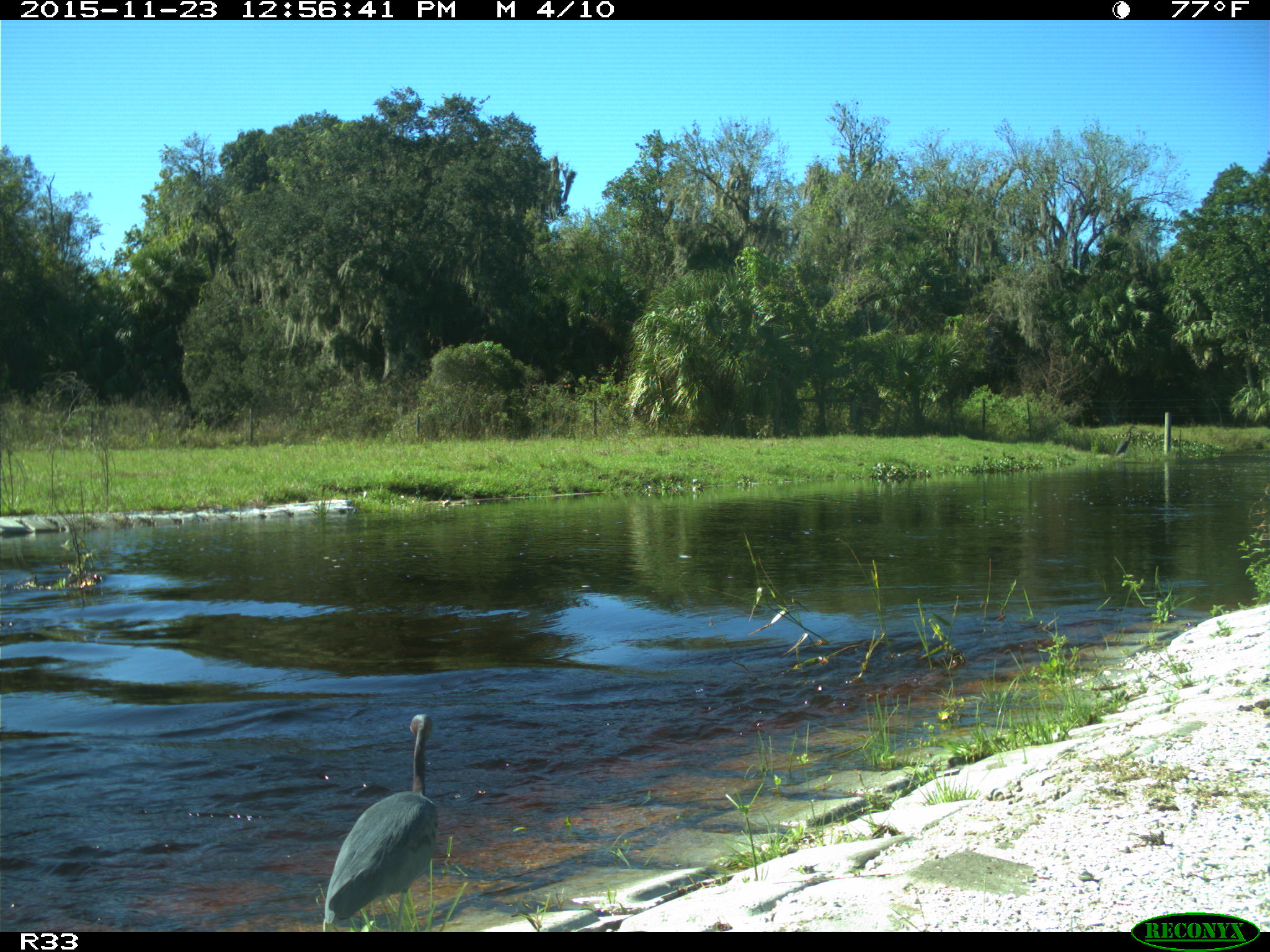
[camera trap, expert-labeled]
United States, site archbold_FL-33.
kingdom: Animalia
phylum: Chordata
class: Aves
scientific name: Aves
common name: birds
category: unidentified bird